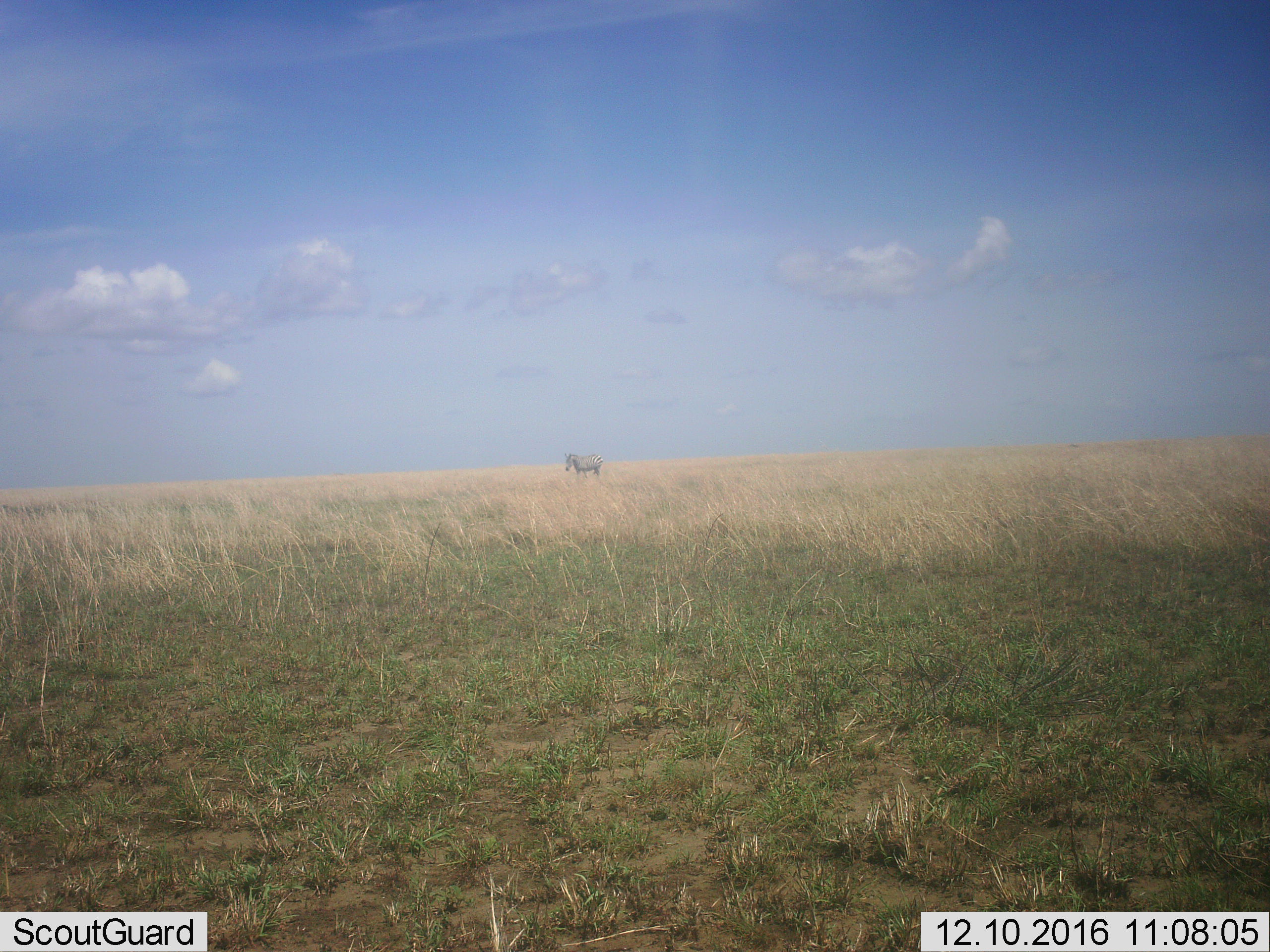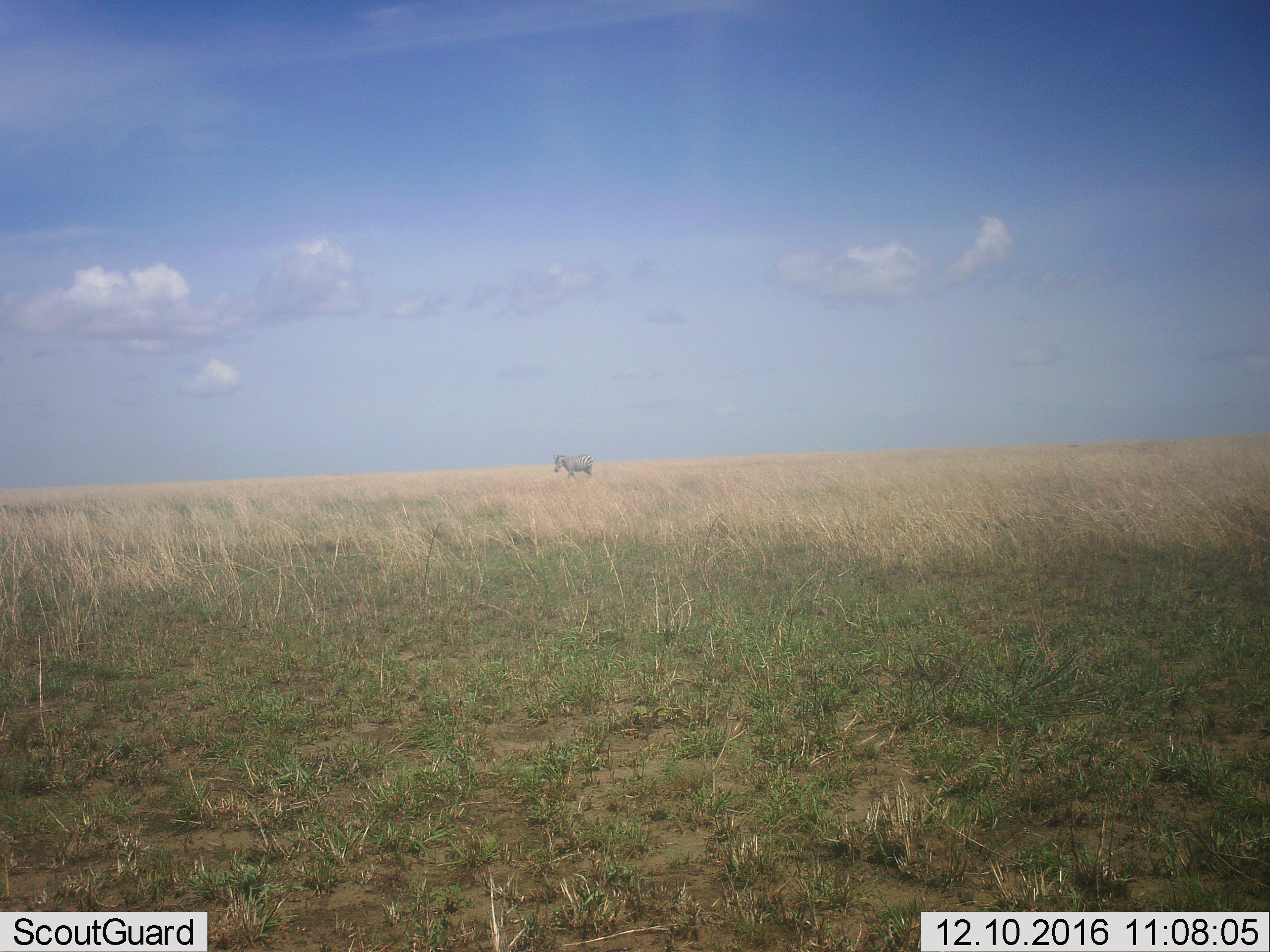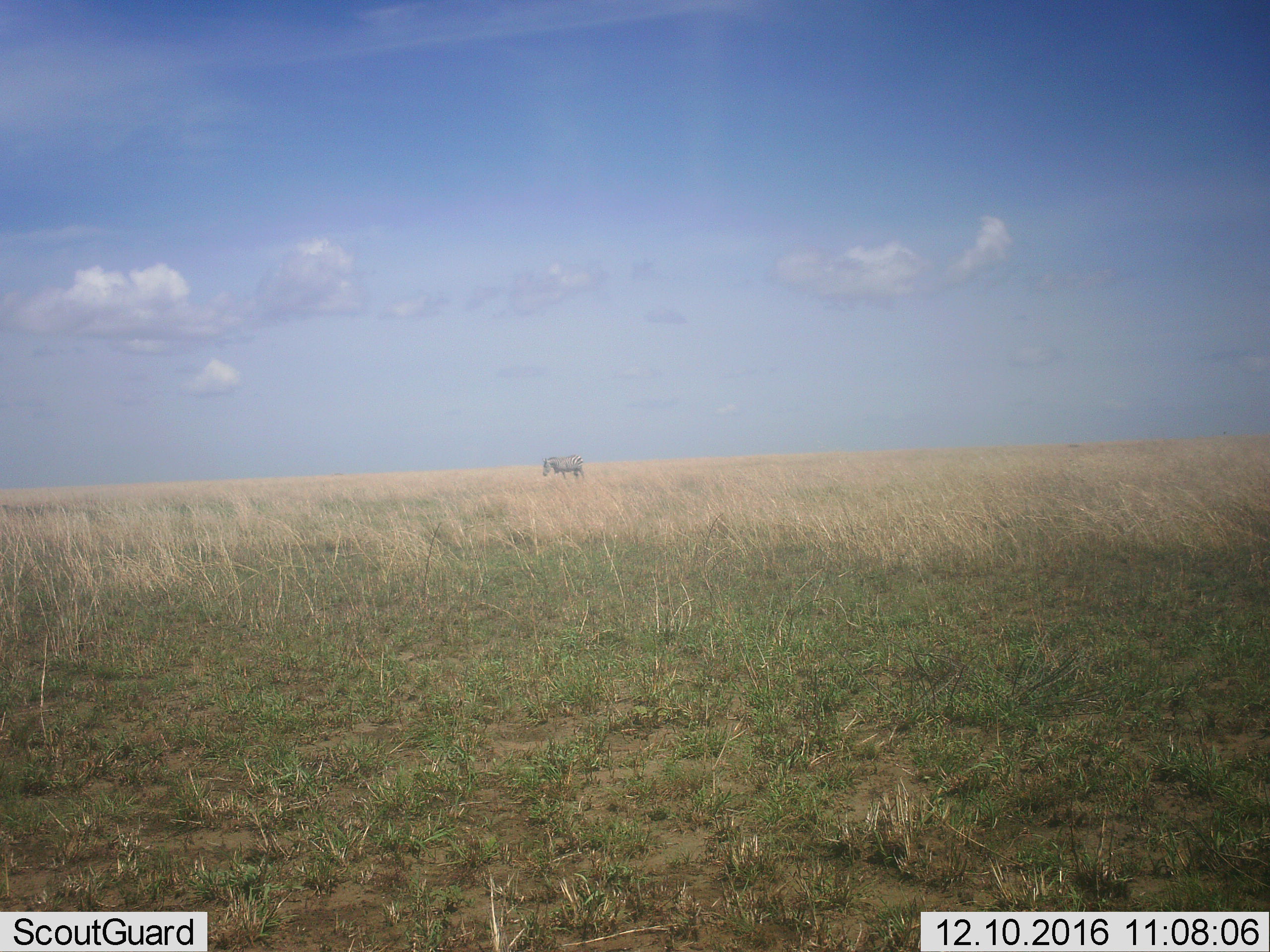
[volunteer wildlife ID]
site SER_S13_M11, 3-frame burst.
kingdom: Animalia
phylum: Chordata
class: Mammalia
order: Perissodactyla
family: Equidae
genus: Equus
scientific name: Equus quagga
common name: plains zebra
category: zebraplains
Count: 1.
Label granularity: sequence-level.